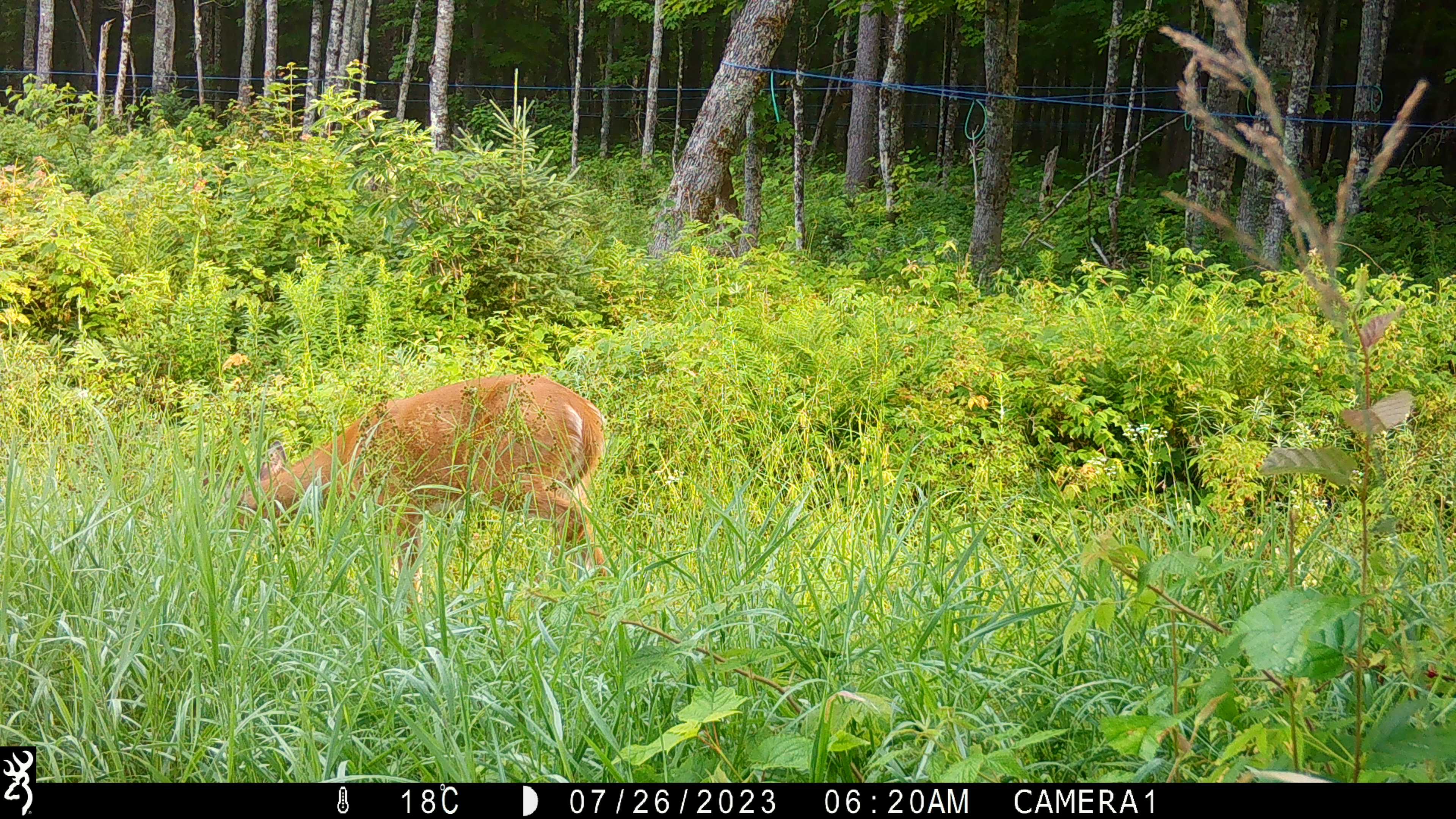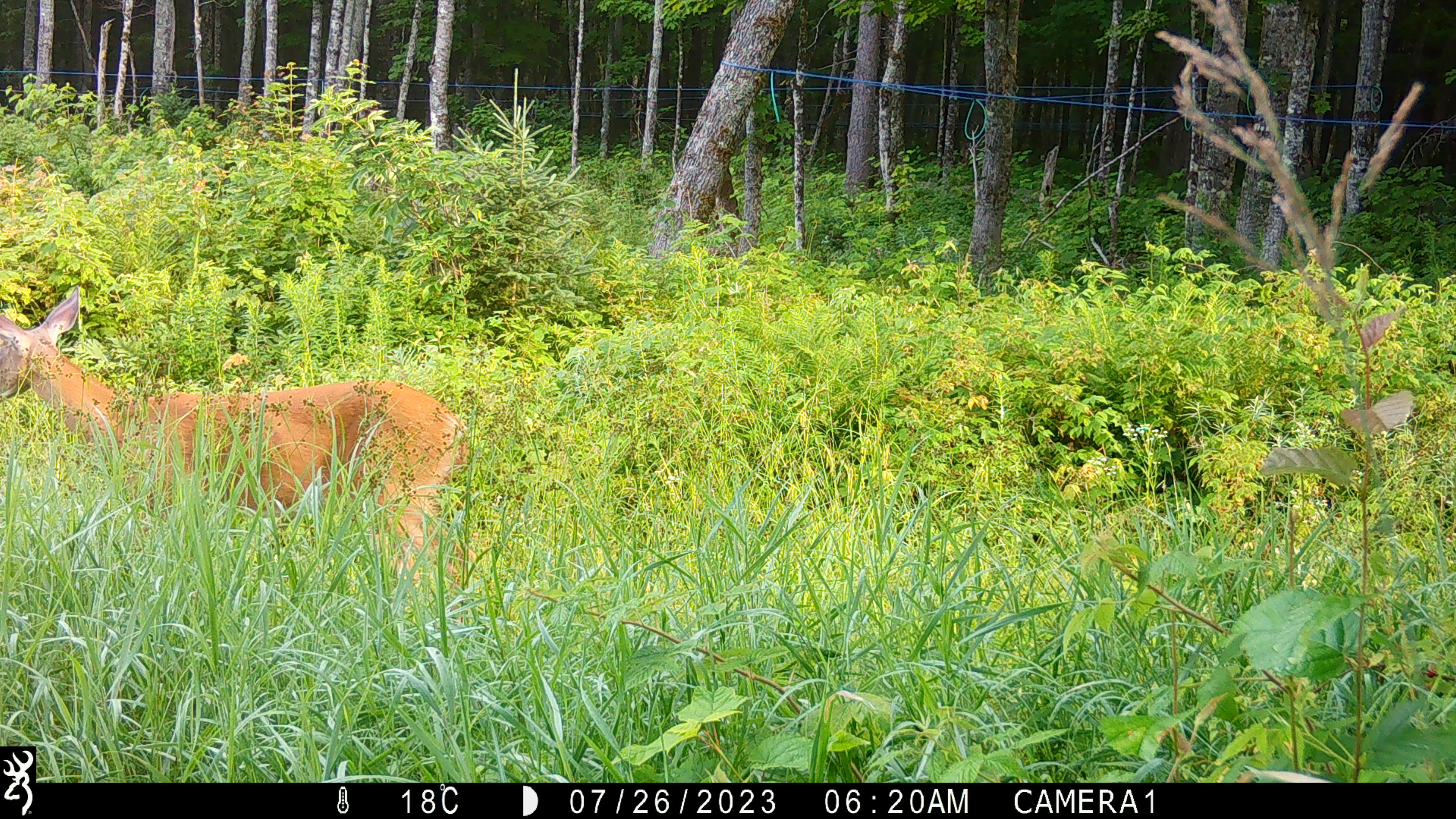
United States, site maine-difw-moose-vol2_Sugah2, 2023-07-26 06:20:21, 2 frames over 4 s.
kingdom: Animalia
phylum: Chordata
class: Mammalia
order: Artiodactyla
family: Cervidae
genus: Odocoileus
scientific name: Odocoileus virginianus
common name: white-tailed deer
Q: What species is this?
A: White-tailed deer (Odocoileus virginianus).